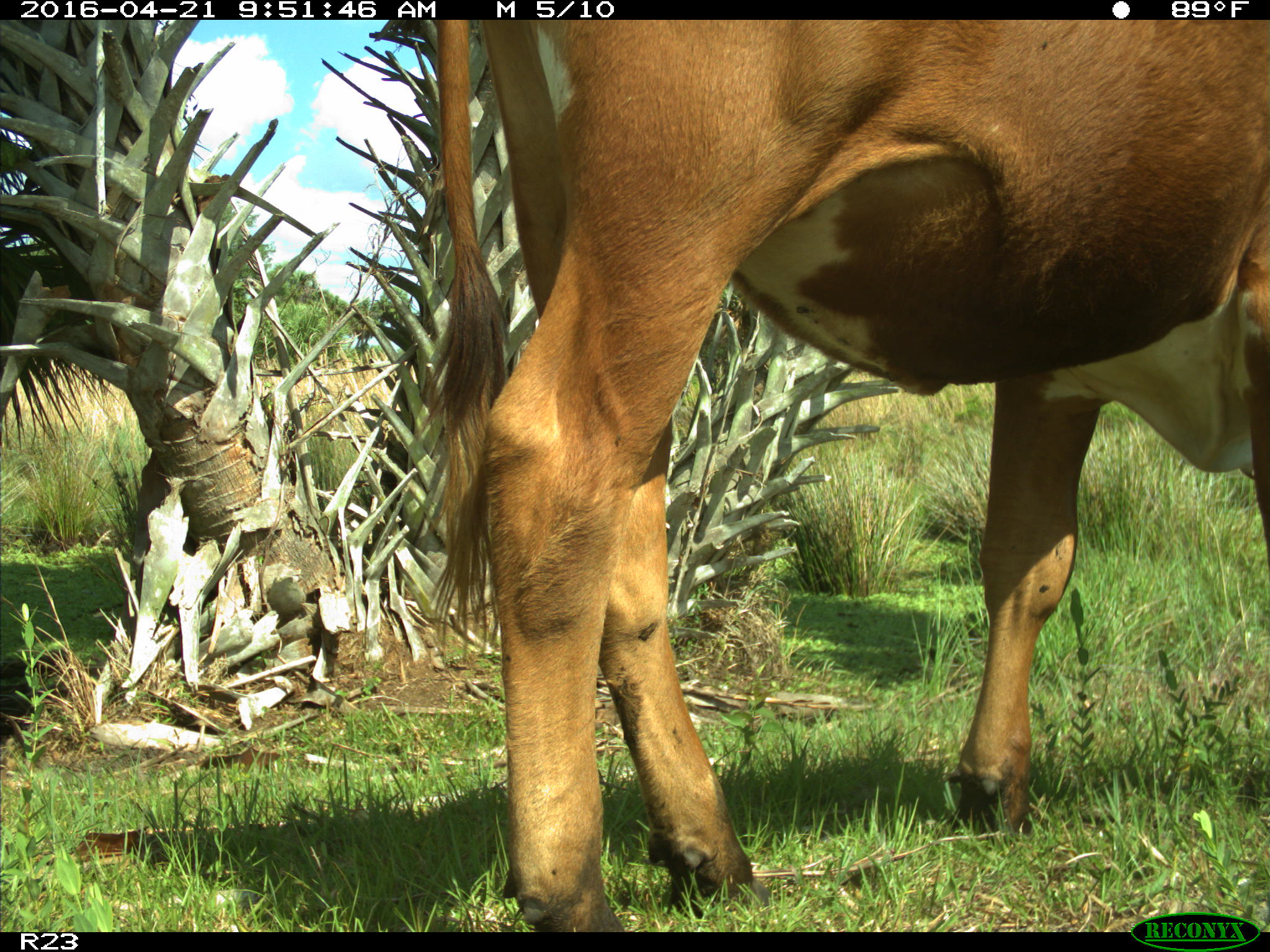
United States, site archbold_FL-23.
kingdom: Animalia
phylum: Chordata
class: Mammalia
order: Artiodactyla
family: Bovidae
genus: Bos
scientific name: Bos taurus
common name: domestic cow